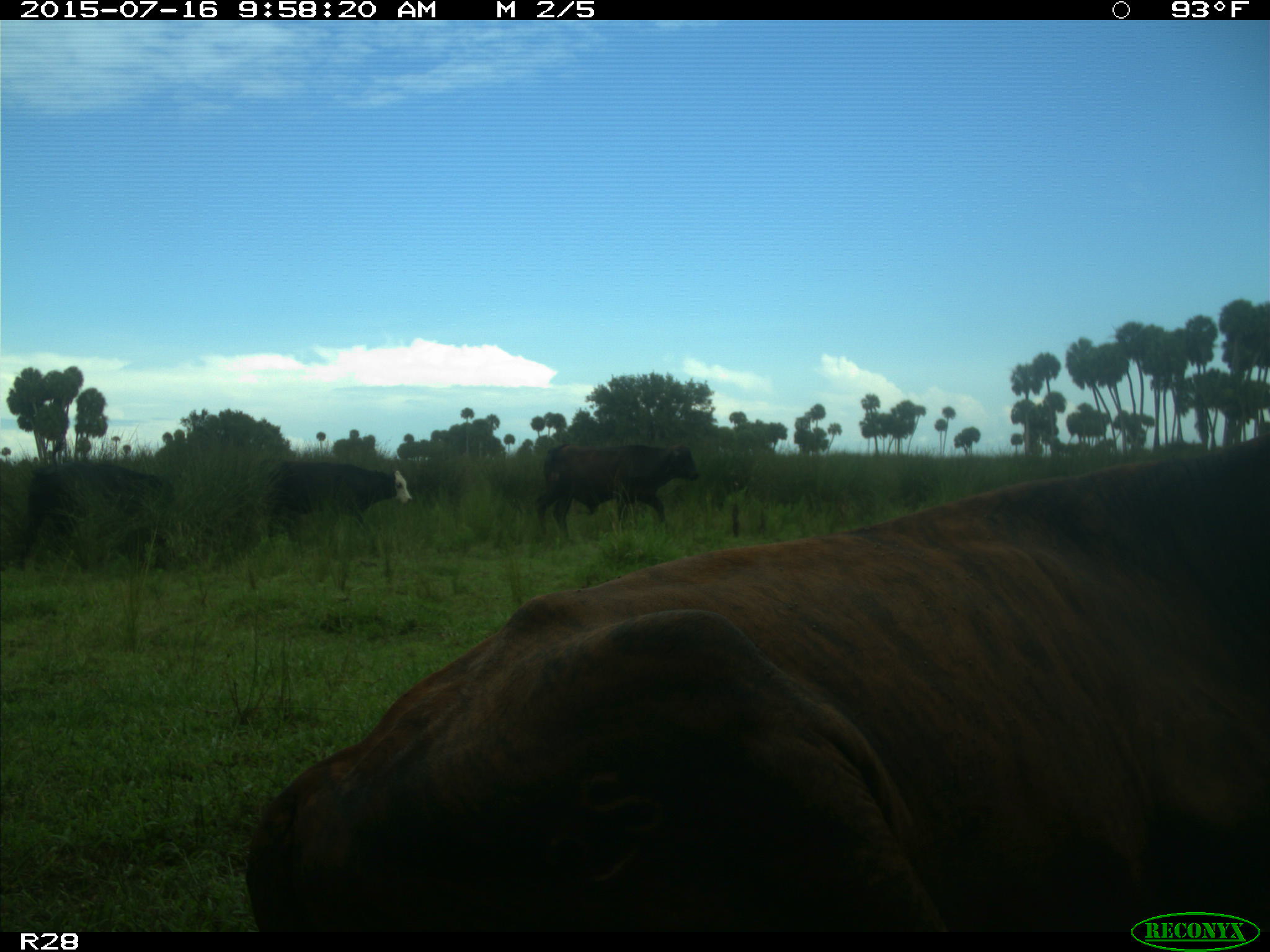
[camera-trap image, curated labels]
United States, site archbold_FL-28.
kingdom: Animalia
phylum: Chordata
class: Mammalia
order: Artiodactyla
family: Bovidae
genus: Bos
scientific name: Bos taurus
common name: domestic cow